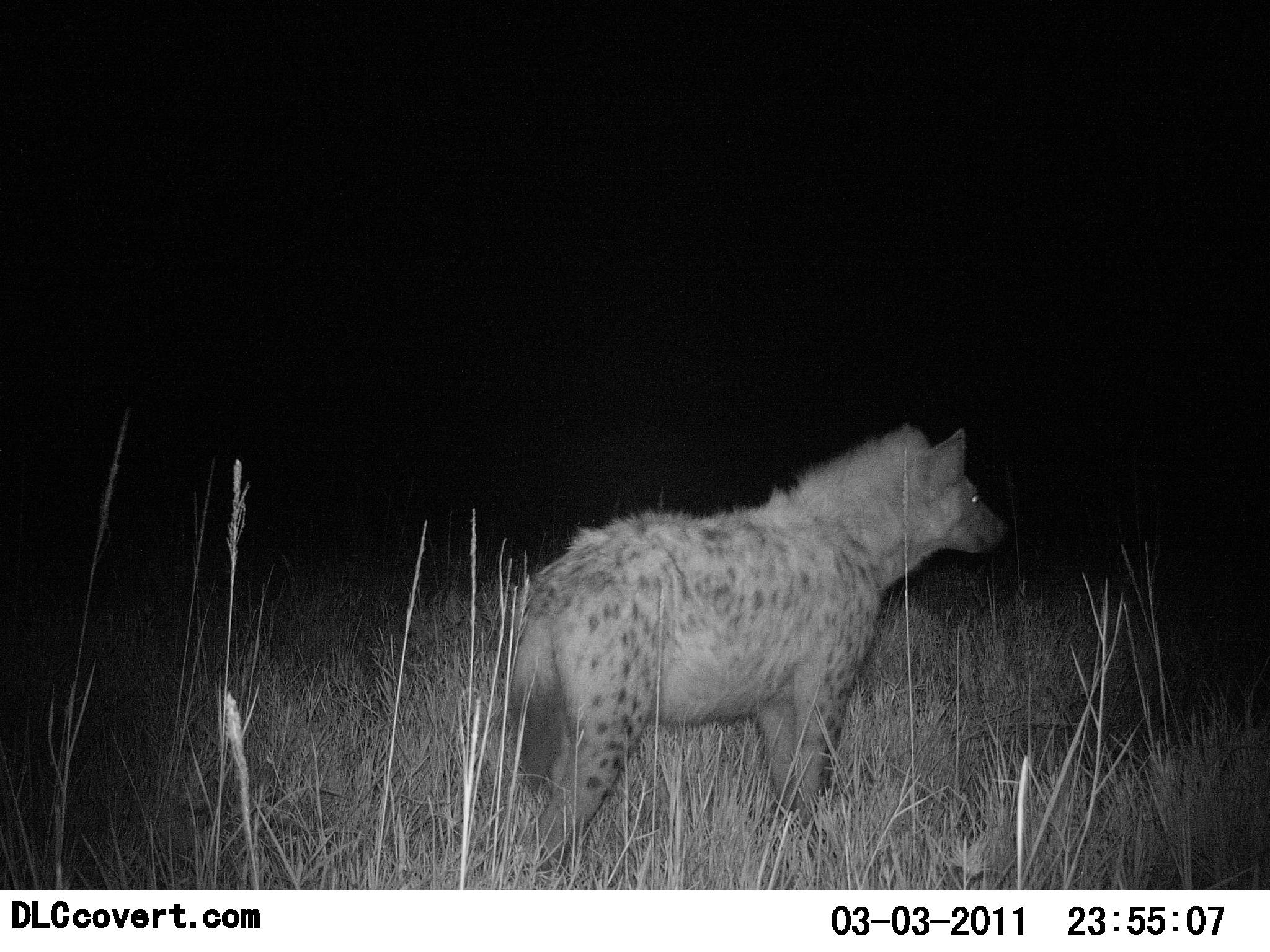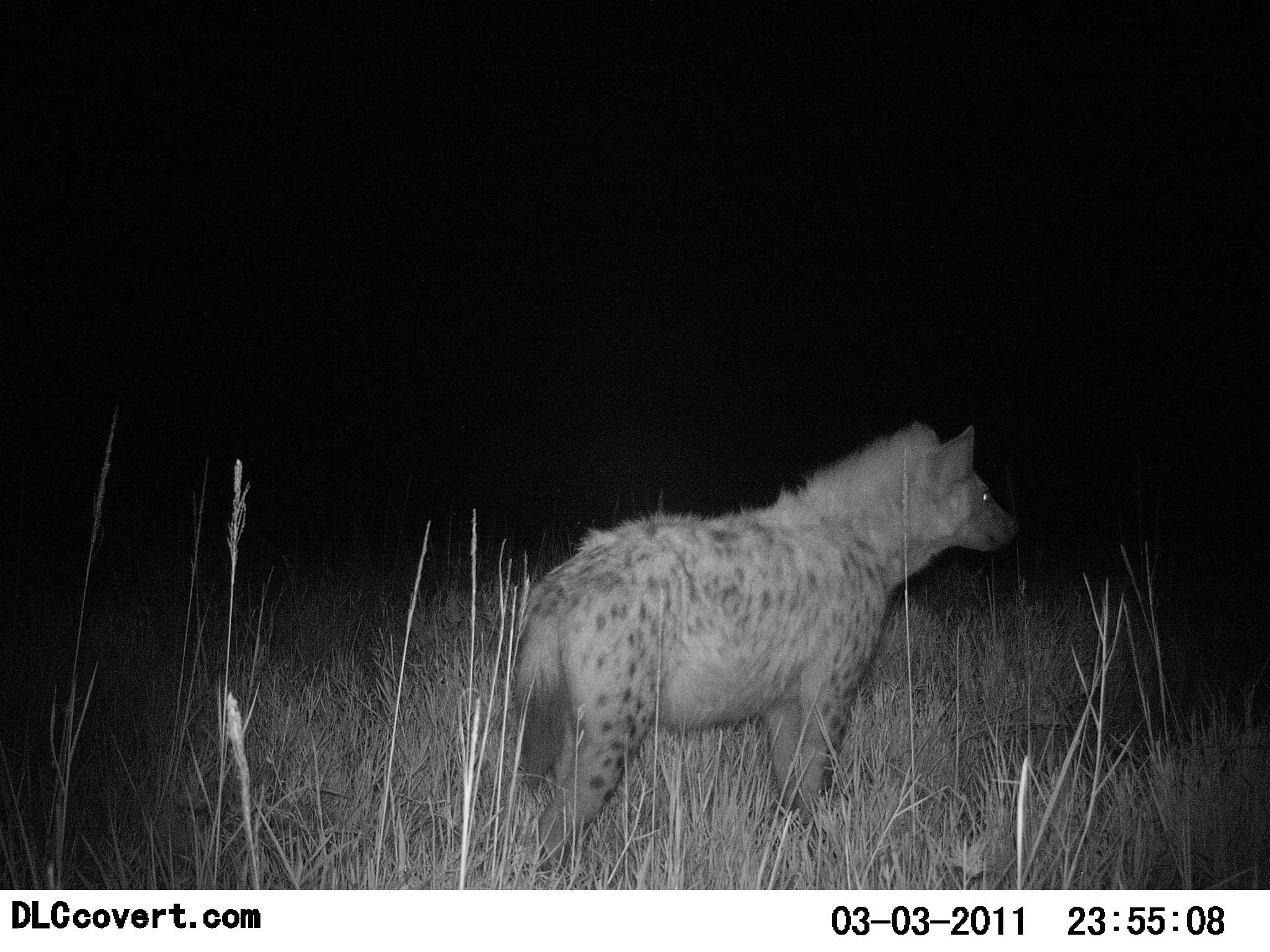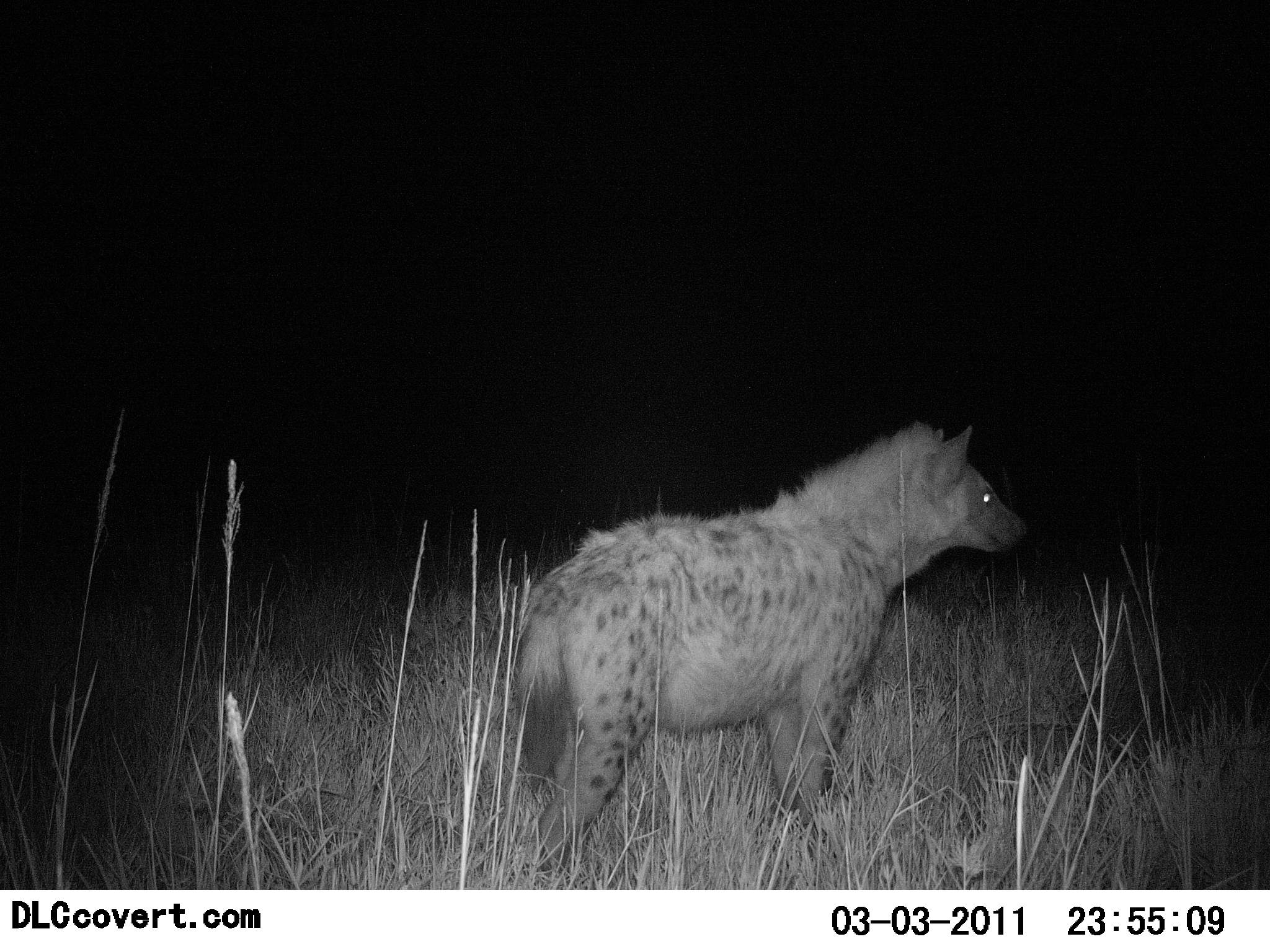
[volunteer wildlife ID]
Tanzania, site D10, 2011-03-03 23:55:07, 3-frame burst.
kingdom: Animalia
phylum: Chordata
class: Mammalia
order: Carnivora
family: Hyaenidae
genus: Crocuta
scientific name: Crocuta crocuta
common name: spotted hyena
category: hyenaspotted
Hyenaspotted (spotted hyena) (Crocuta crocuta), count 1. Behavior (volunteer vote fractions): standing 93%, resting 0%, moving 7%, interacting 0%. Young present (vote fraction): 0%. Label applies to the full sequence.